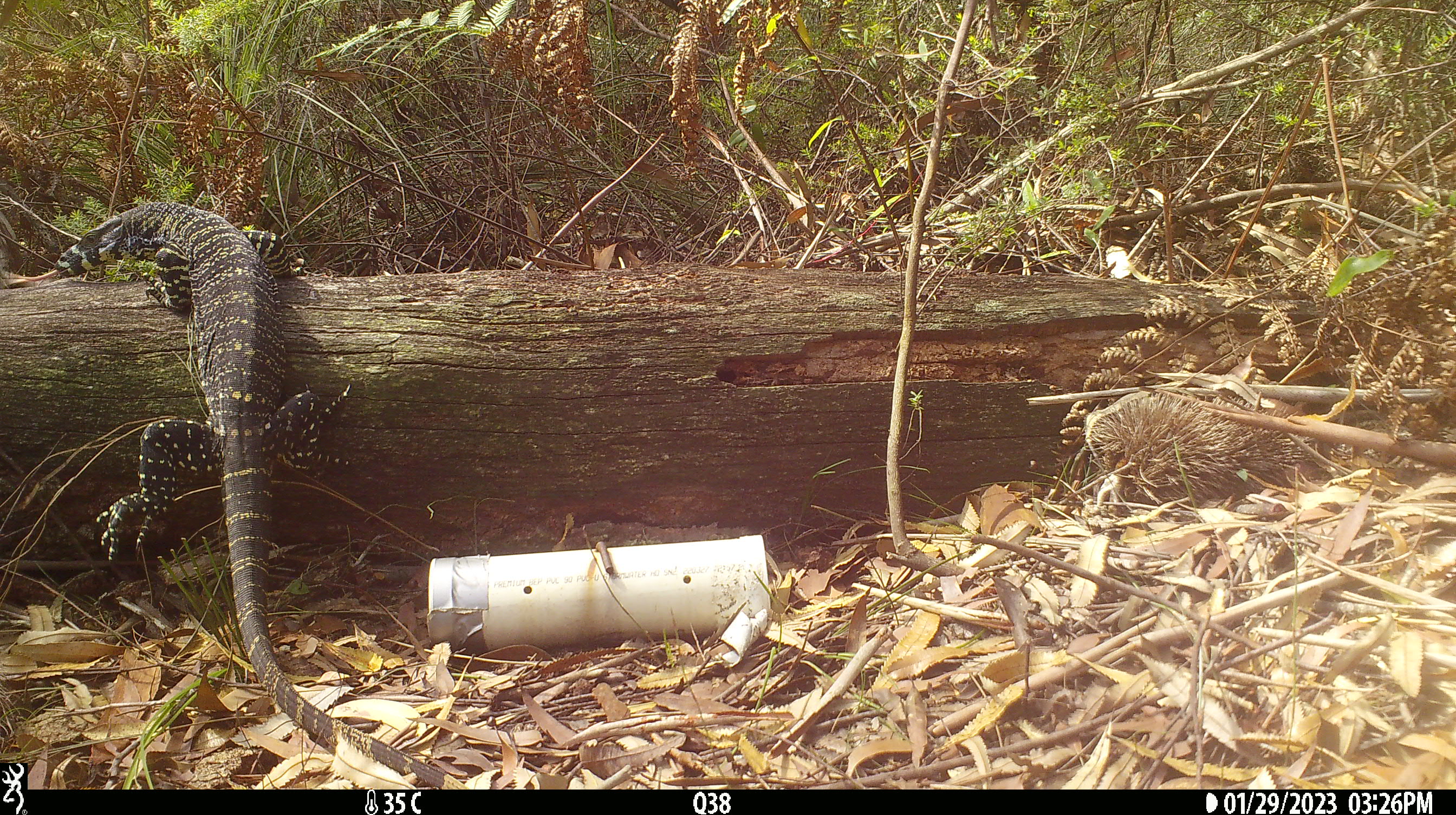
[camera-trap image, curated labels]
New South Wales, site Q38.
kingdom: Animalia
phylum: Chordata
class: Reptilia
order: Squamata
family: Varanidae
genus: Varanus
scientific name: Varanus varius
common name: lace monitor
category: goanna